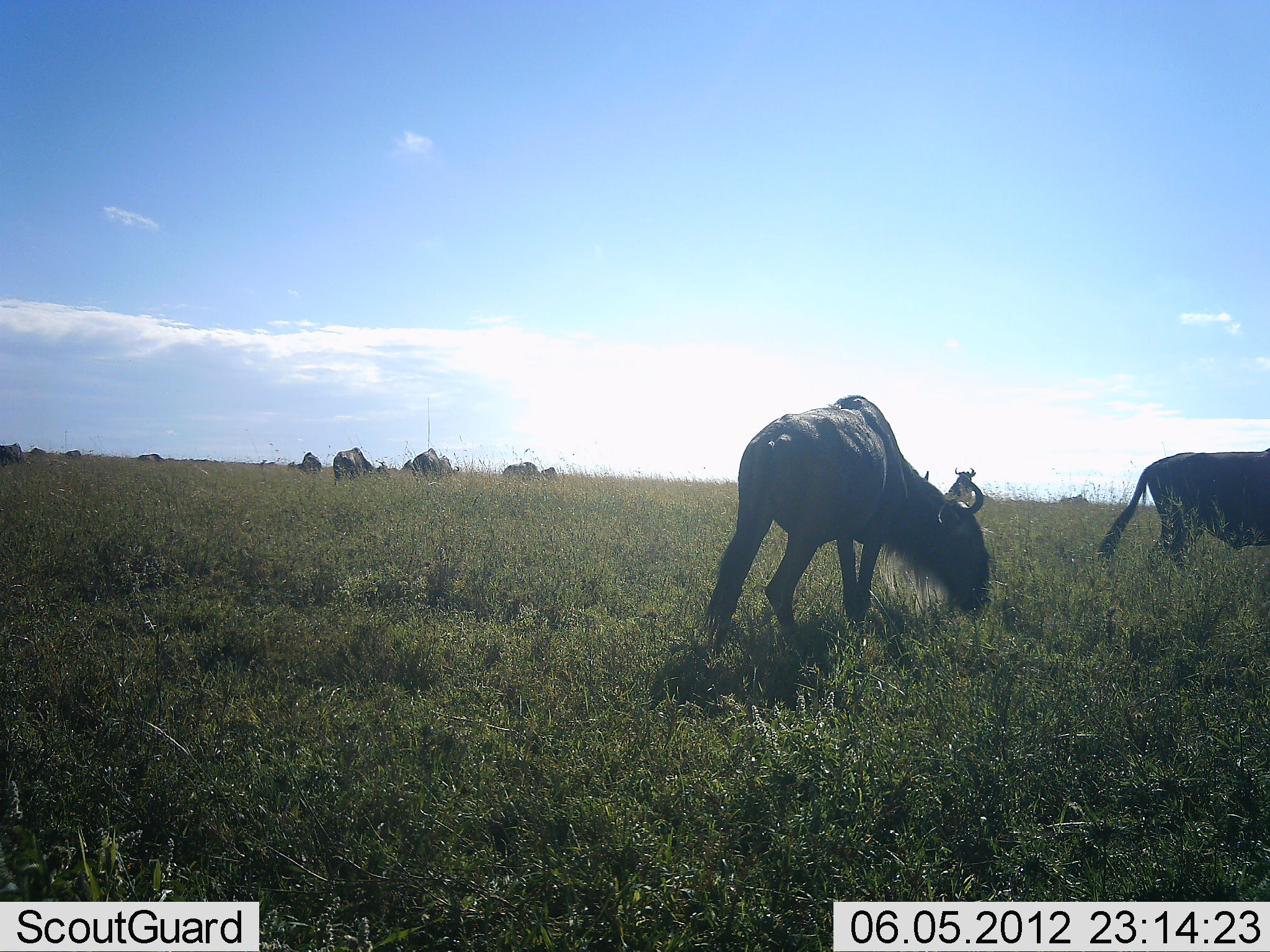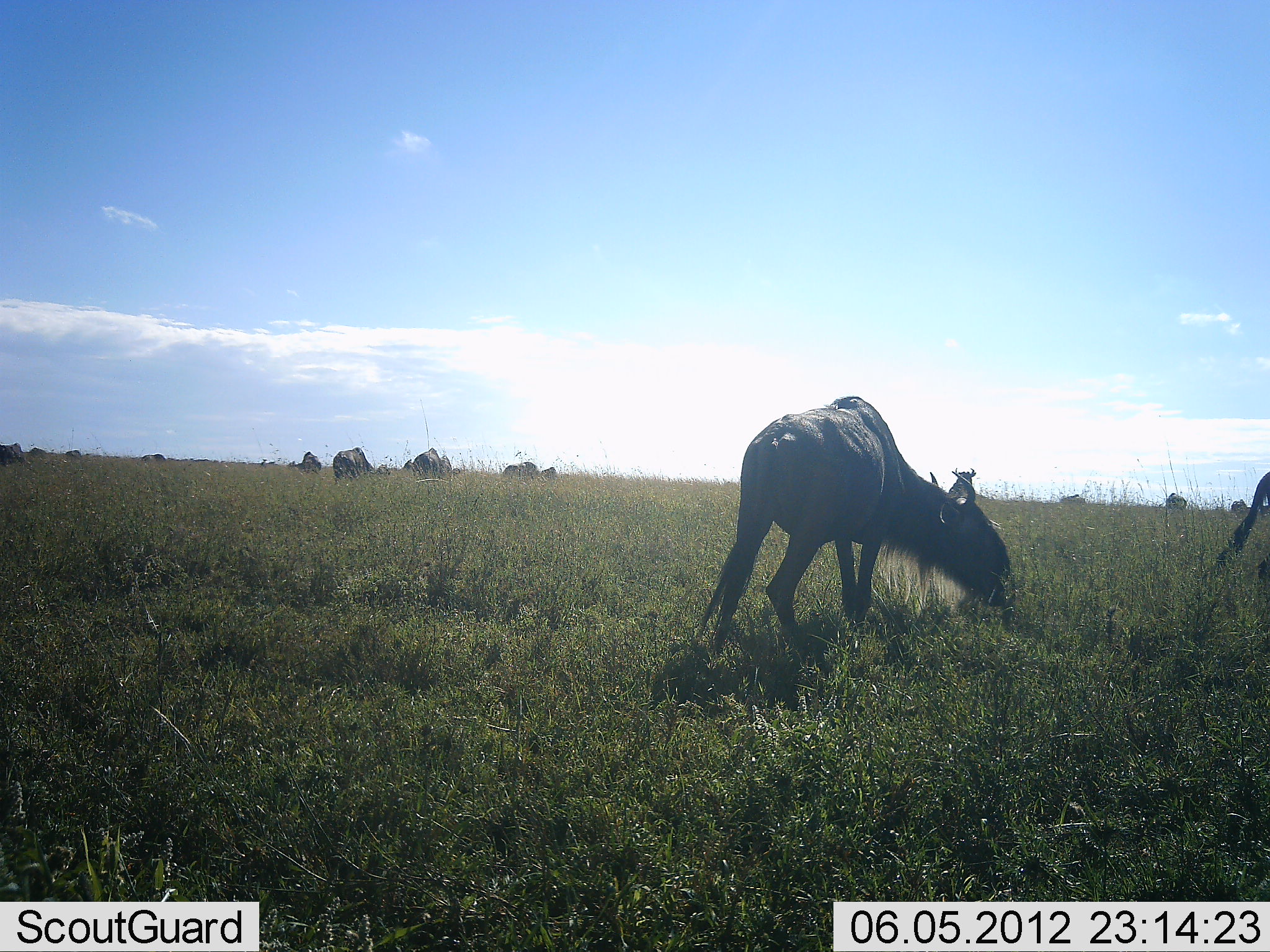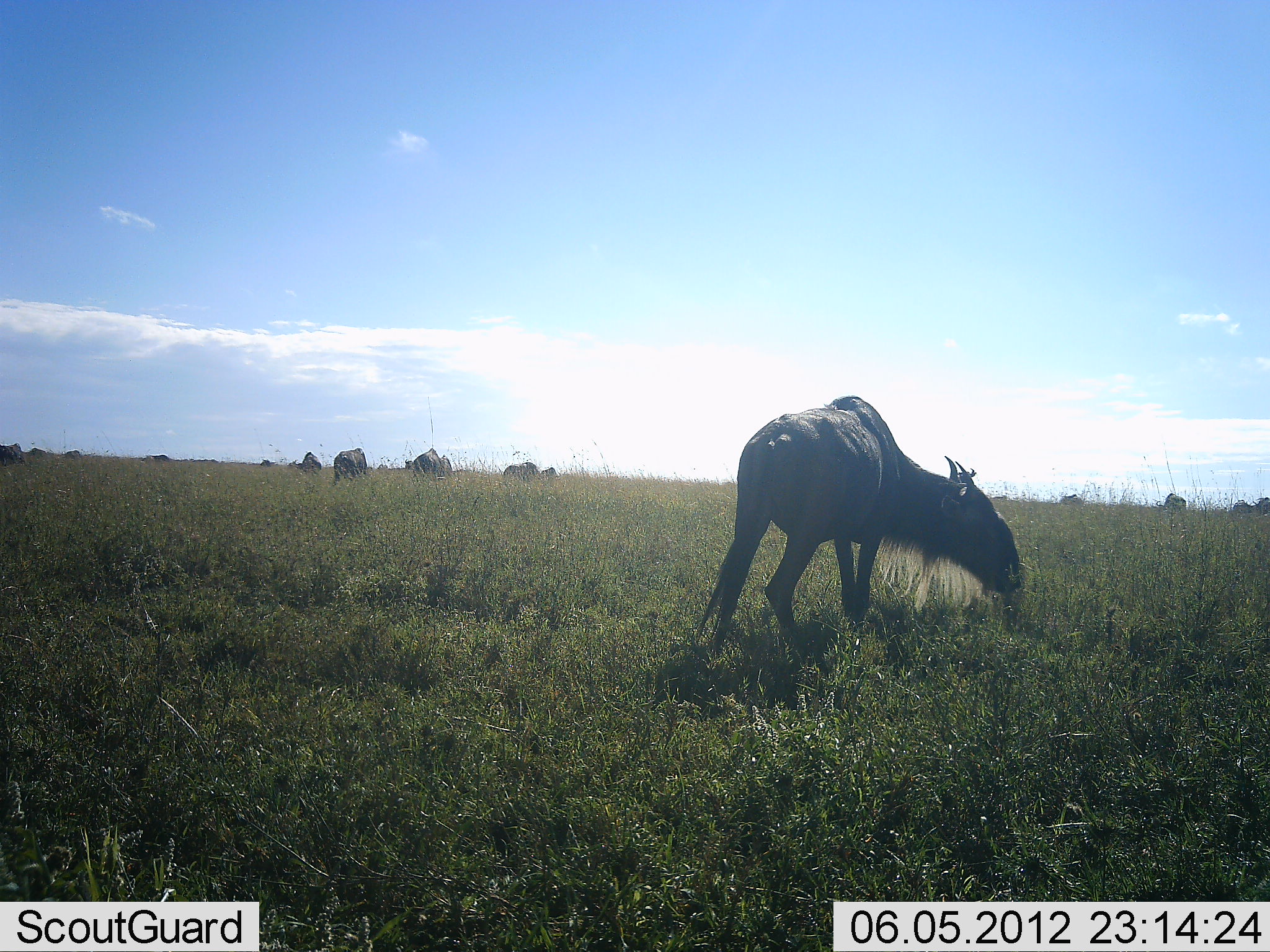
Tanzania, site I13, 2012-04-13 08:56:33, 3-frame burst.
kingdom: Animalia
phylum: Chordata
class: Mammalia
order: Artiodactyla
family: Bovidae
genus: Connochaetes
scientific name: Connochaetes taurinus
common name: blue wildebeest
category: wildebeest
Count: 11-50.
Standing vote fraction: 47%.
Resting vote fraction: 6%.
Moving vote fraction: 59%.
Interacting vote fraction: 6%.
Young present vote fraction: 0%.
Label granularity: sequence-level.